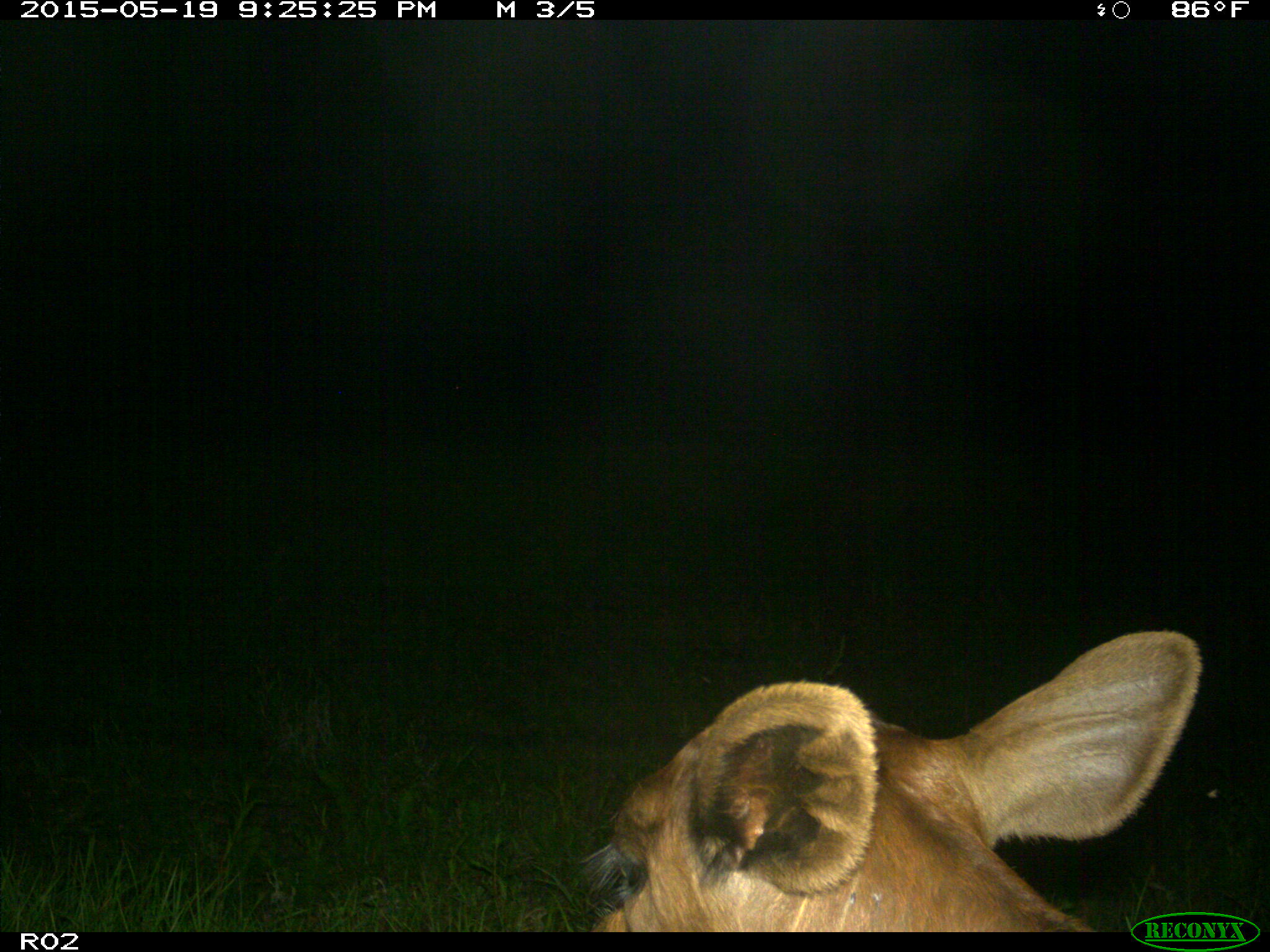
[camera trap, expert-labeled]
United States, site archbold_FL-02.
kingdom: Animalia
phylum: Chordata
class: Mammalia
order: Artiodactyla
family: Bovidae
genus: Bos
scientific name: Bos taurus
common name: domestic cow